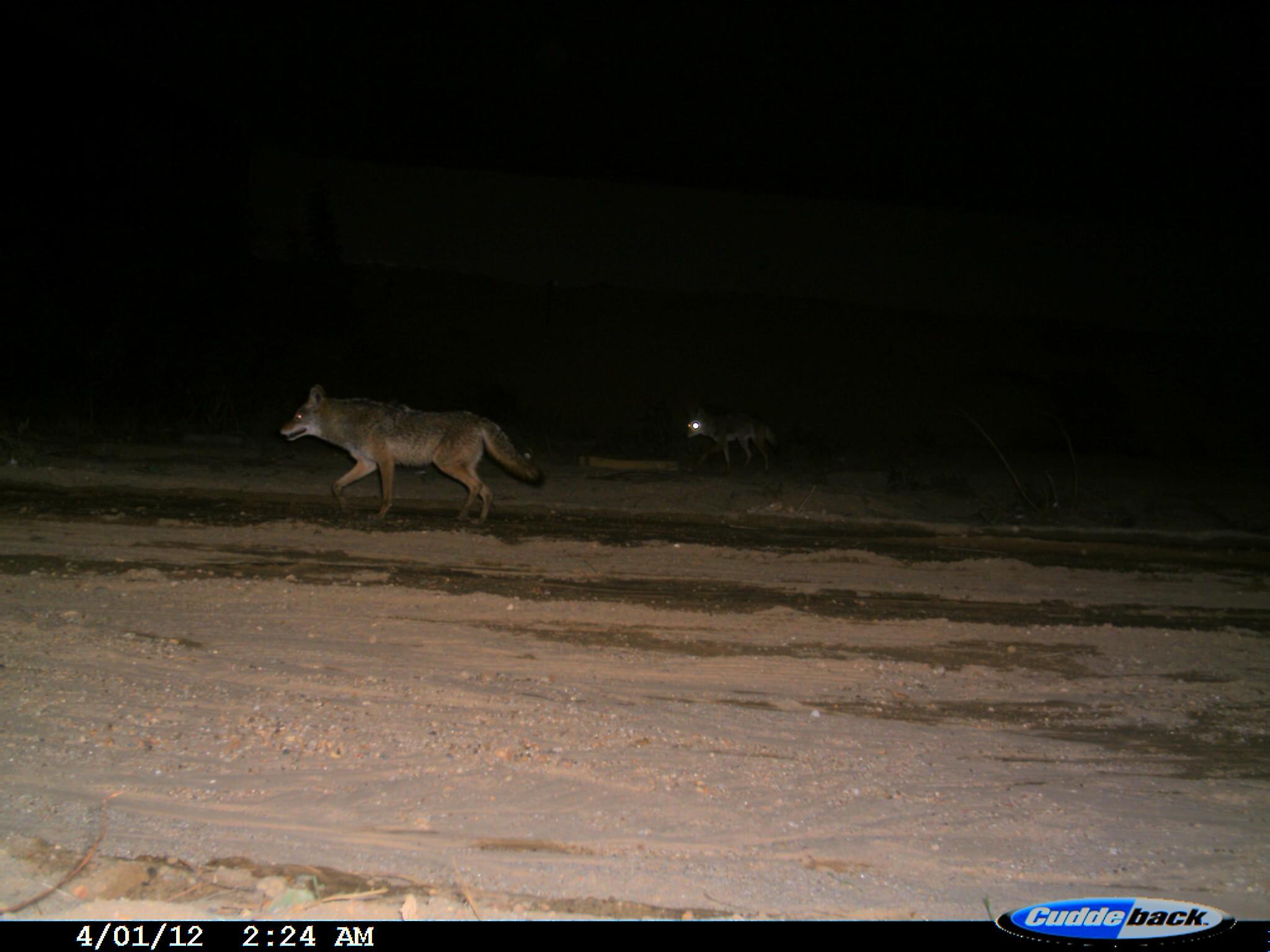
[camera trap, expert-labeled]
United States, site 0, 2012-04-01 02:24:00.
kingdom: Animalia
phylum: Chordata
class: Mammalia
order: Carnivora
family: Canidae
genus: Canis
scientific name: Canis latrans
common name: coyote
Coyote (Canis latrans).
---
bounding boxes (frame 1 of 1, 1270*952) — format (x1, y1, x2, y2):
coyote: (270, 355, 557, 527); (668, 392, 808, 476)